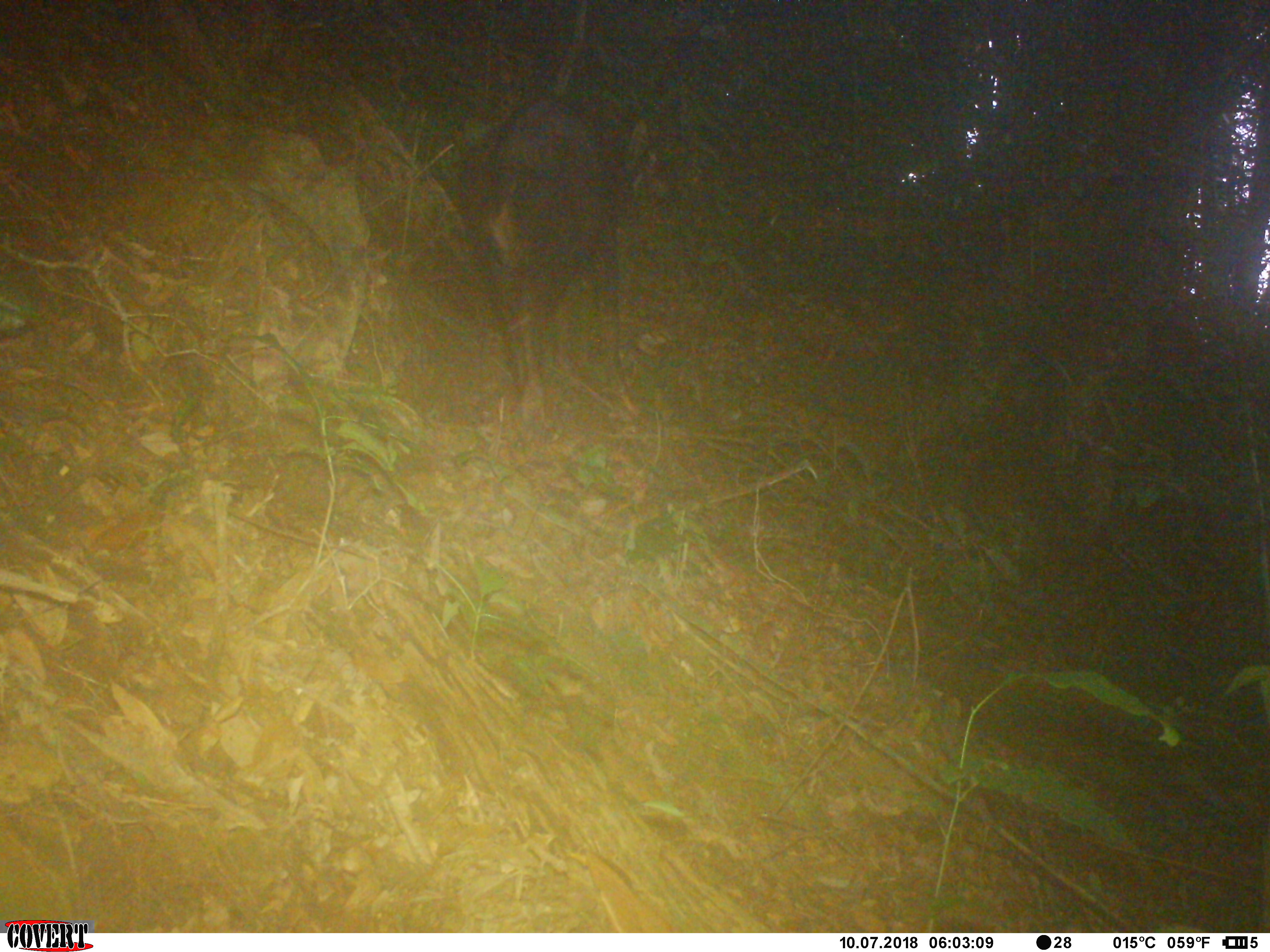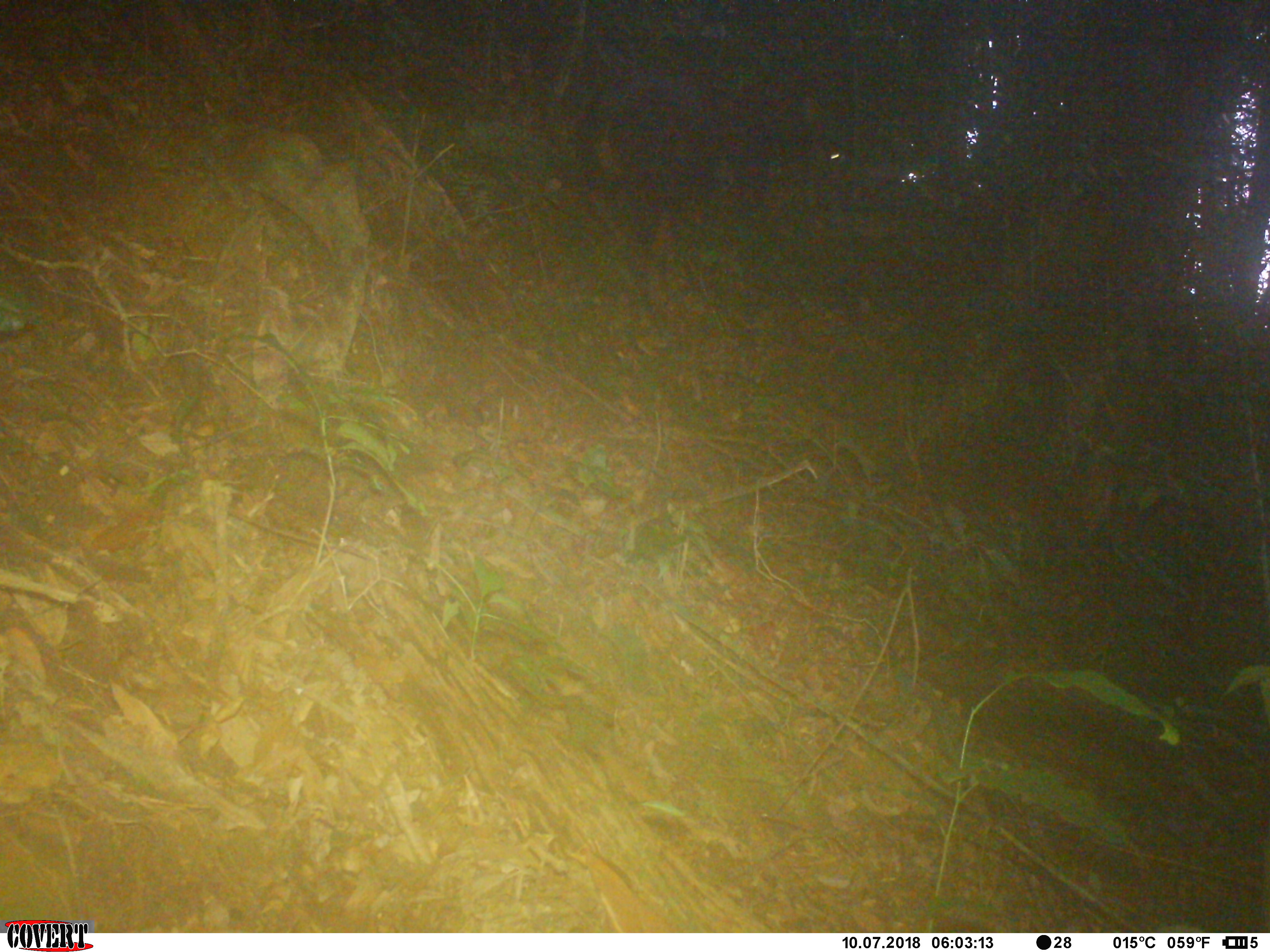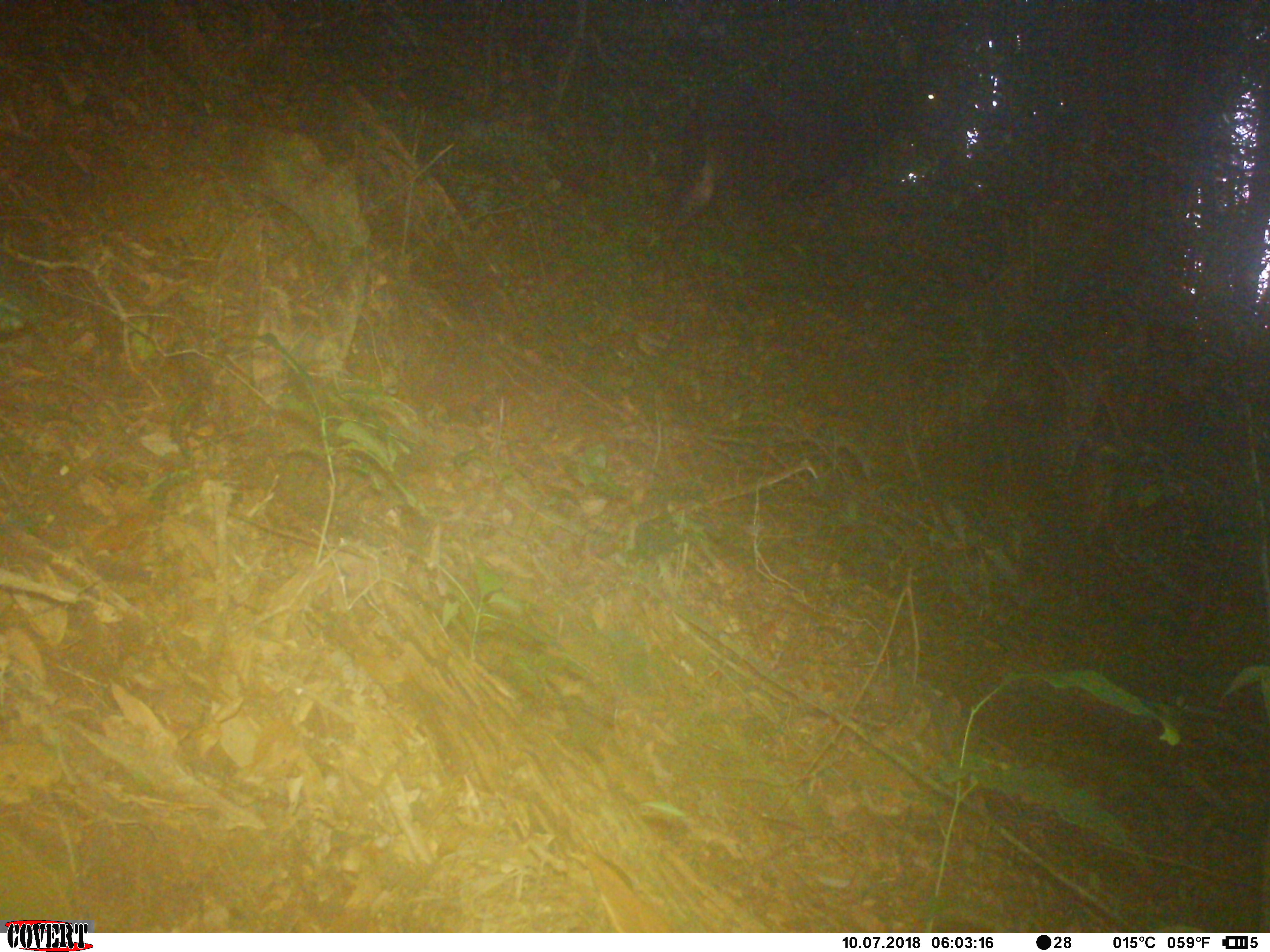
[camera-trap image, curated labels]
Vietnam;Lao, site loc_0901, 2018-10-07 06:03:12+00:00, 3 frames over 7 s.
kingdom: Animalia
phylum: Chordata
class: Mammalia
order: Artiodactyla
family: Bovidae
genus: Capricornis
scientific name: Capricornis sumatraensis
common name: chinese serow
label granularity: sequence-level